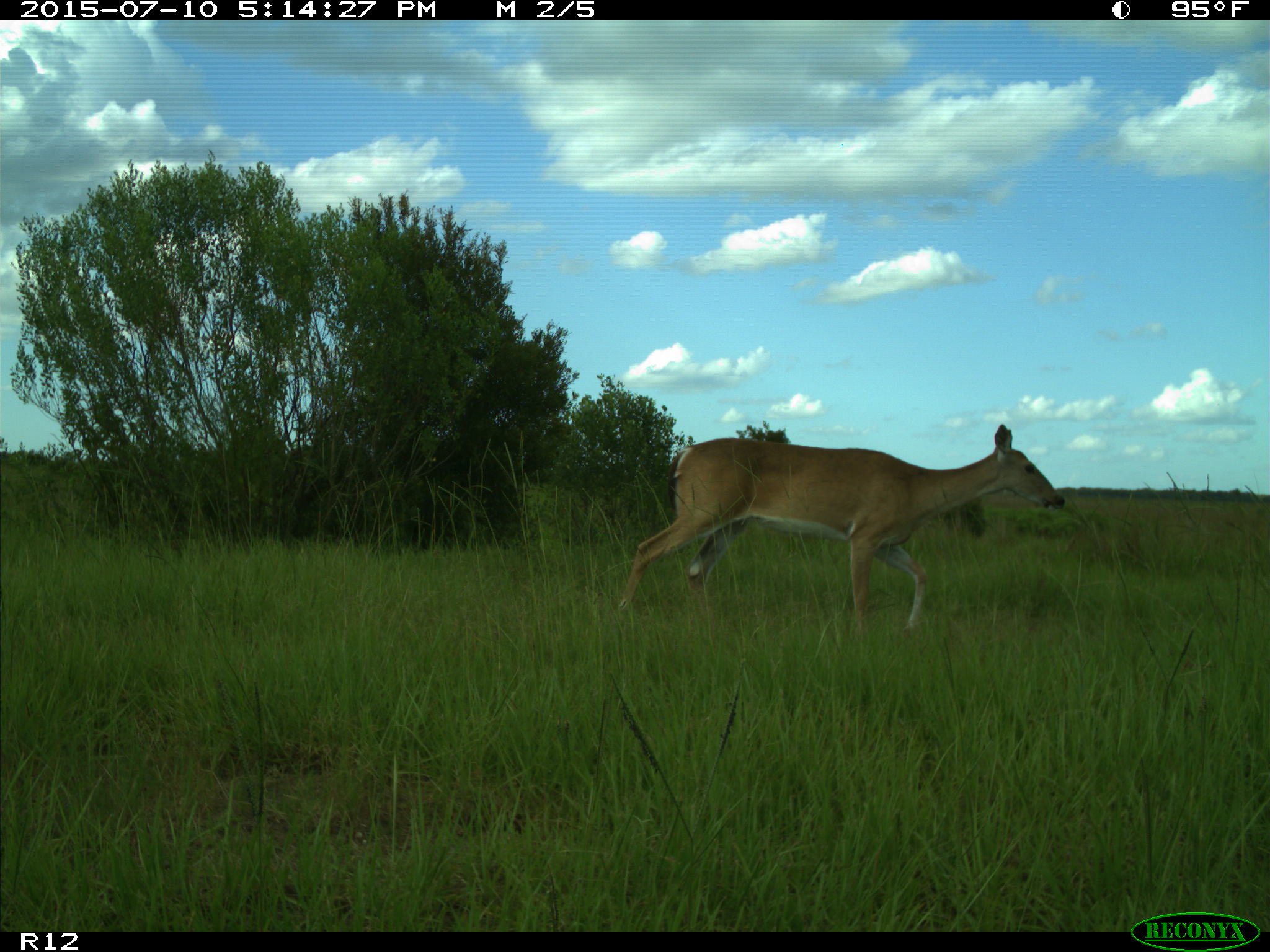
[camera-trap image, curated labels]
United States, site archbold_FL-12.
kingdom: Animalia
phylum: Chordata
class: Mammalia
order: Artiodactyla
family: Cervidae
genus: Odocoileus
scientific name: Odocoileus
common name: deer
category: unidentified deer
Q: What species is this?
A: Unidentified deer (deer) (Odocoileus).